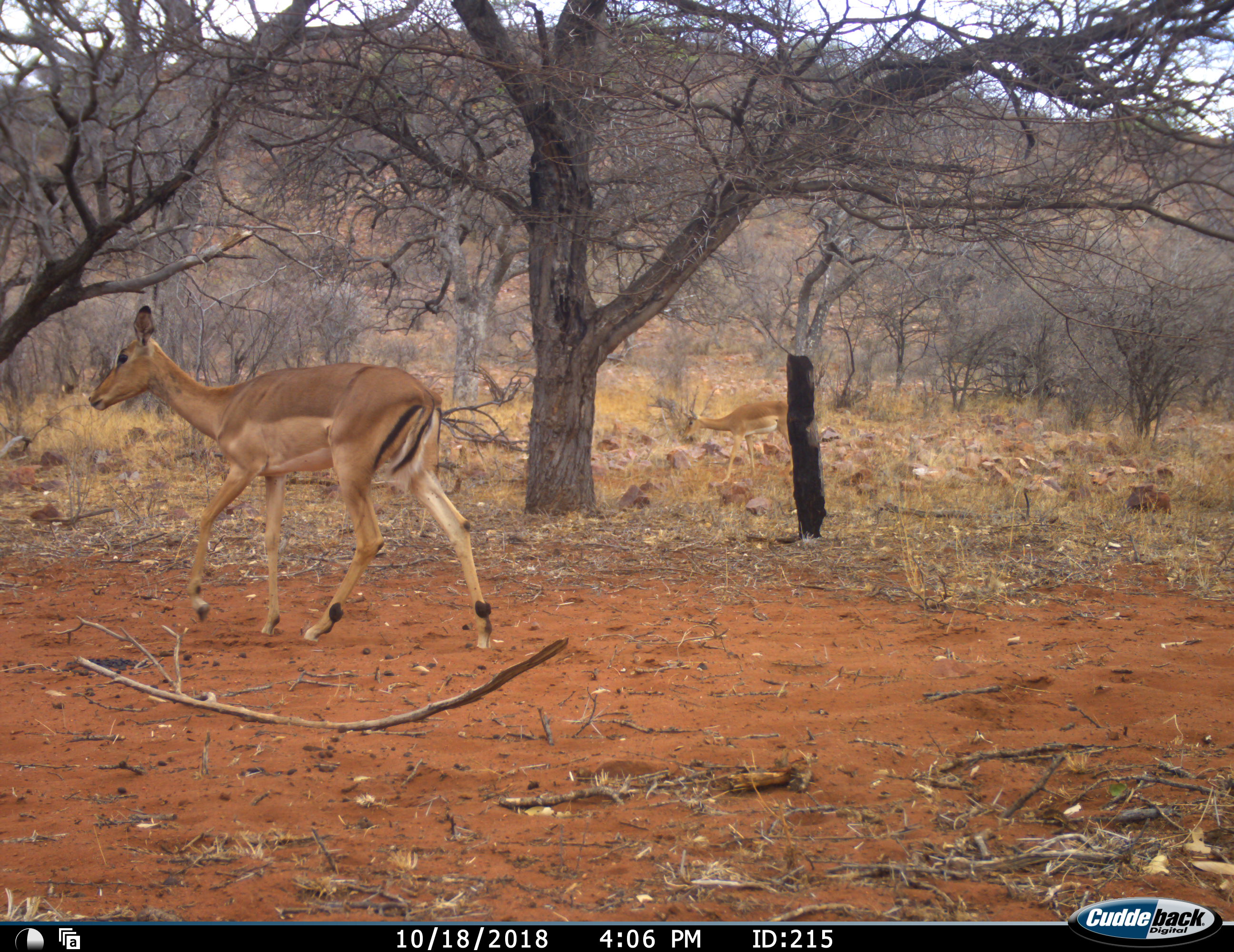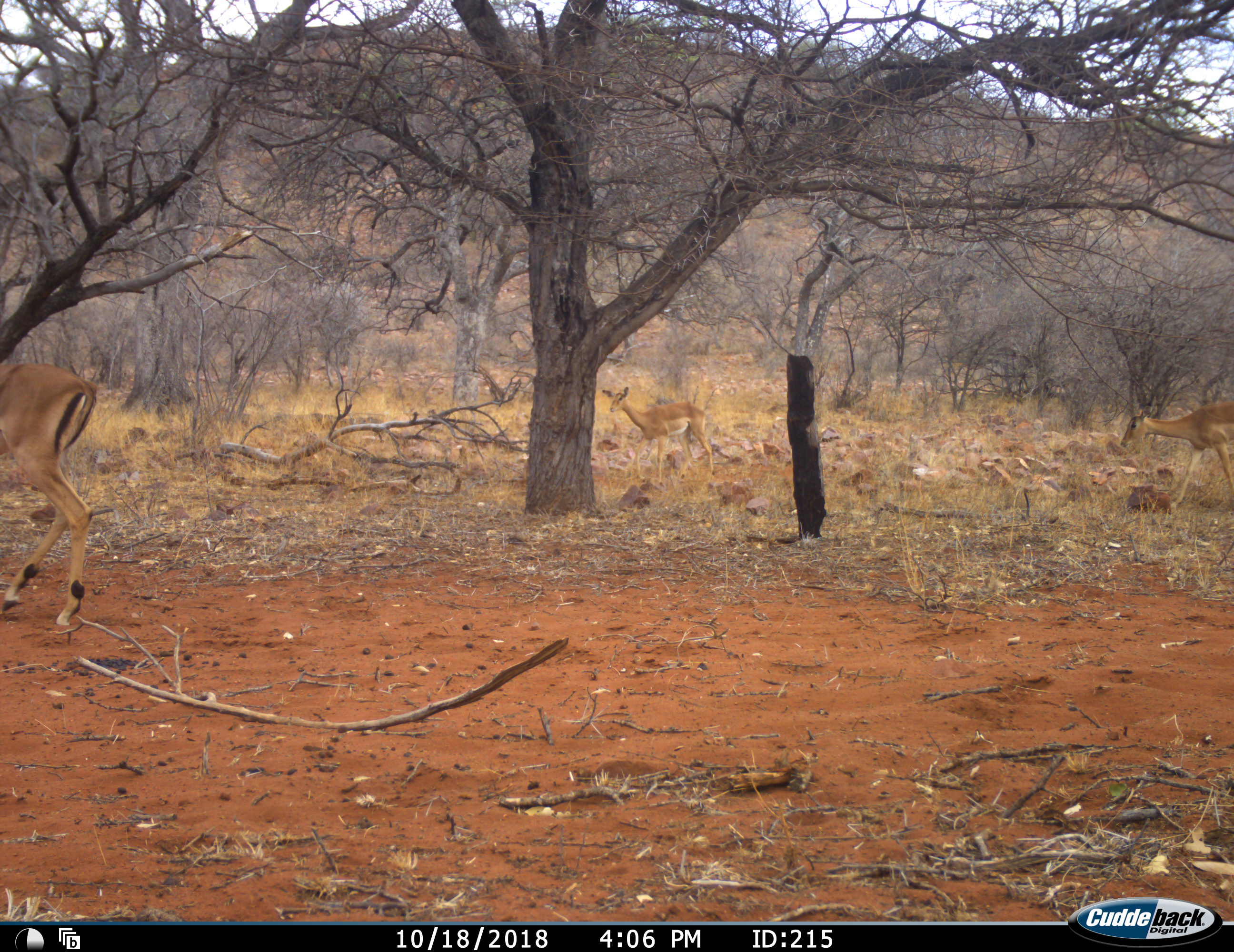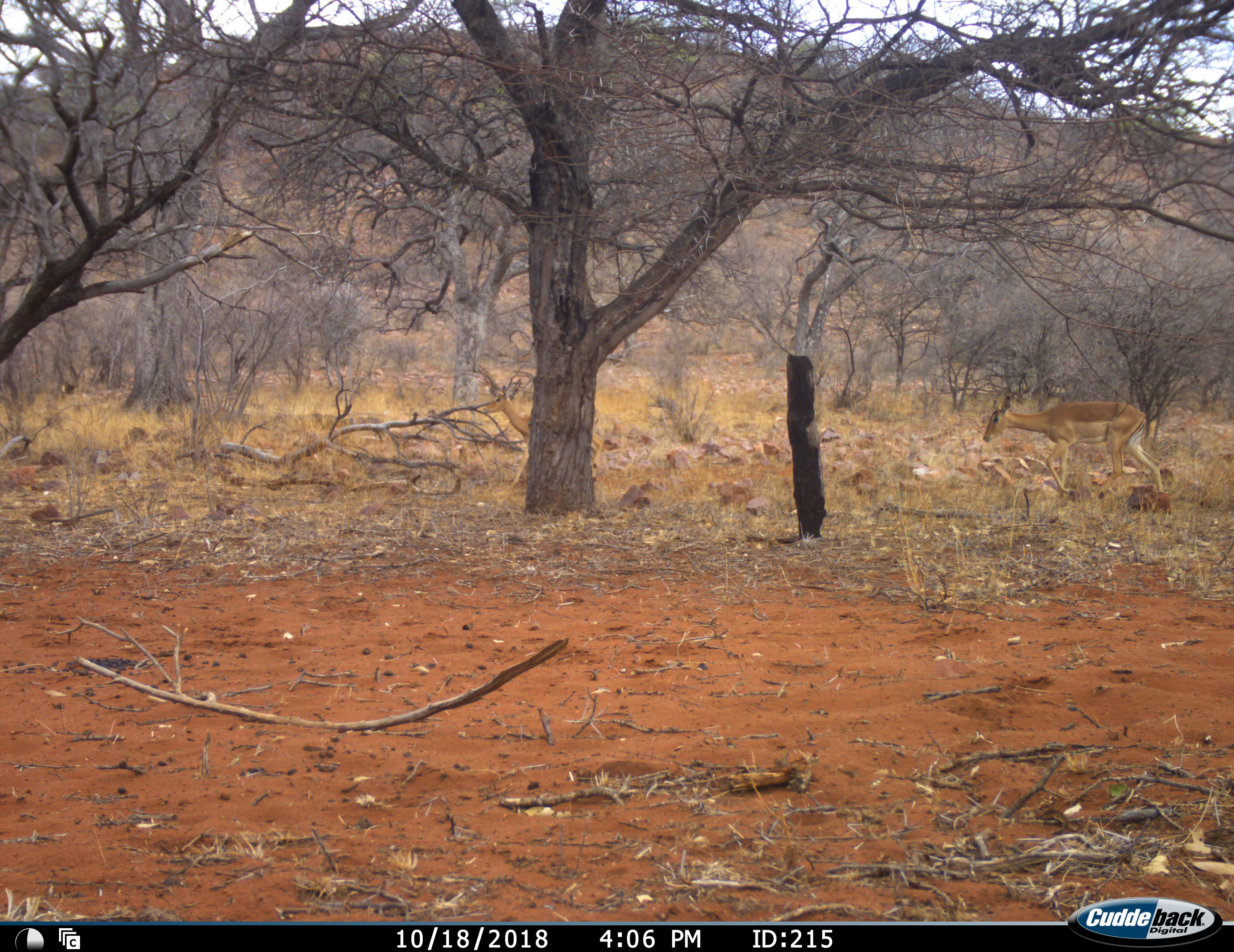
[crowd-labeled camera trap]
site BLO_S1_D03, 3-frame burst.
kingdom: Animalia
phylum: Chordata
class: Mammalia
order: Artiodactyla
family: Bovidae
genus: Aepyceros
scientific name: Aepyceros melampus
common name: impala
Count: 3.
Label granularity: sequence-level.